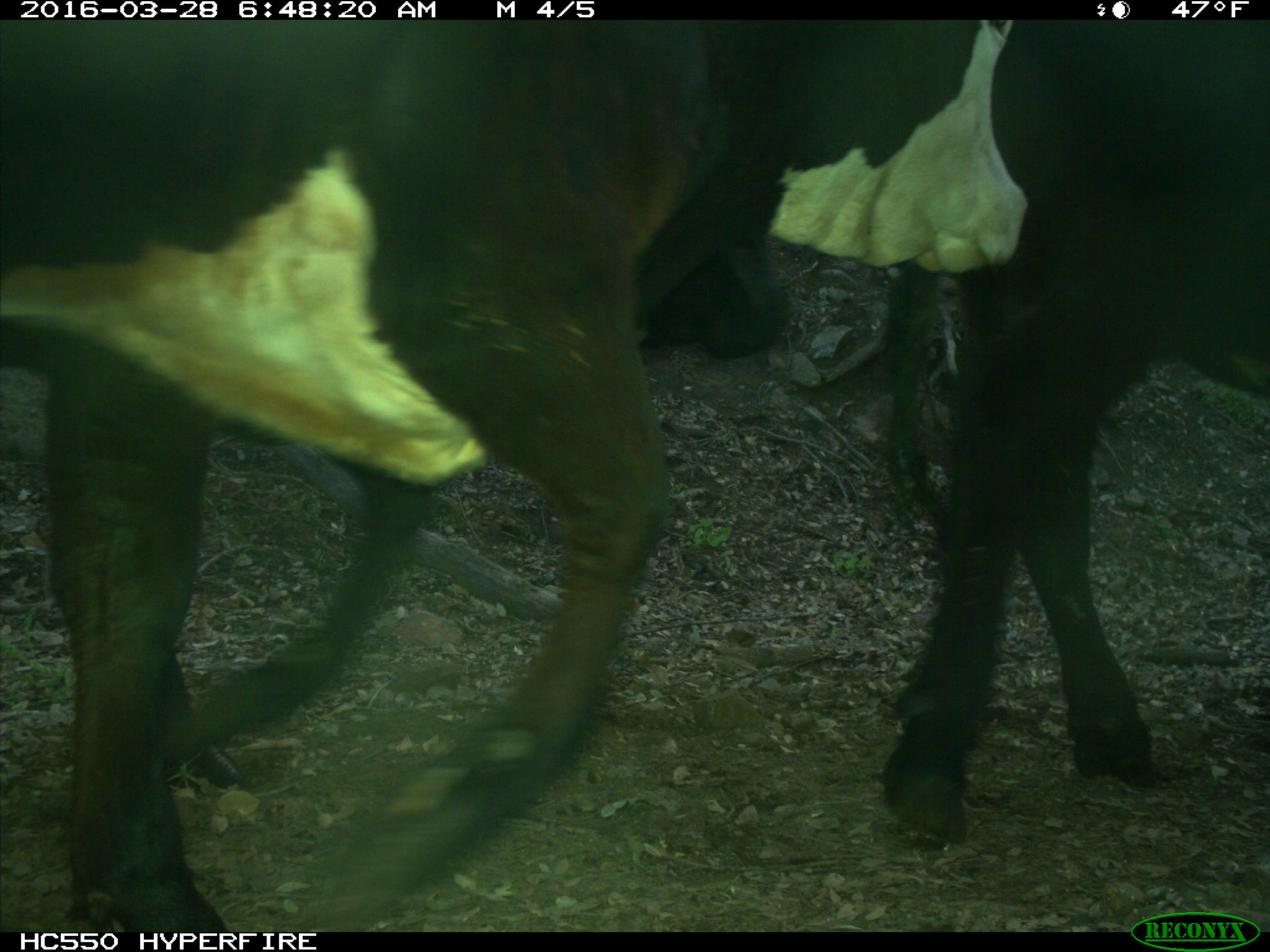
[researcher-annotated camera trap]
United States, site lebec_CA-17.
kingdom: Animalia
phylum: Chordata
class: Mammalia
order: Artiodactyla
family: Bovidae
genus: Bos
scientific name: Bos taurus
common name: domestic cow